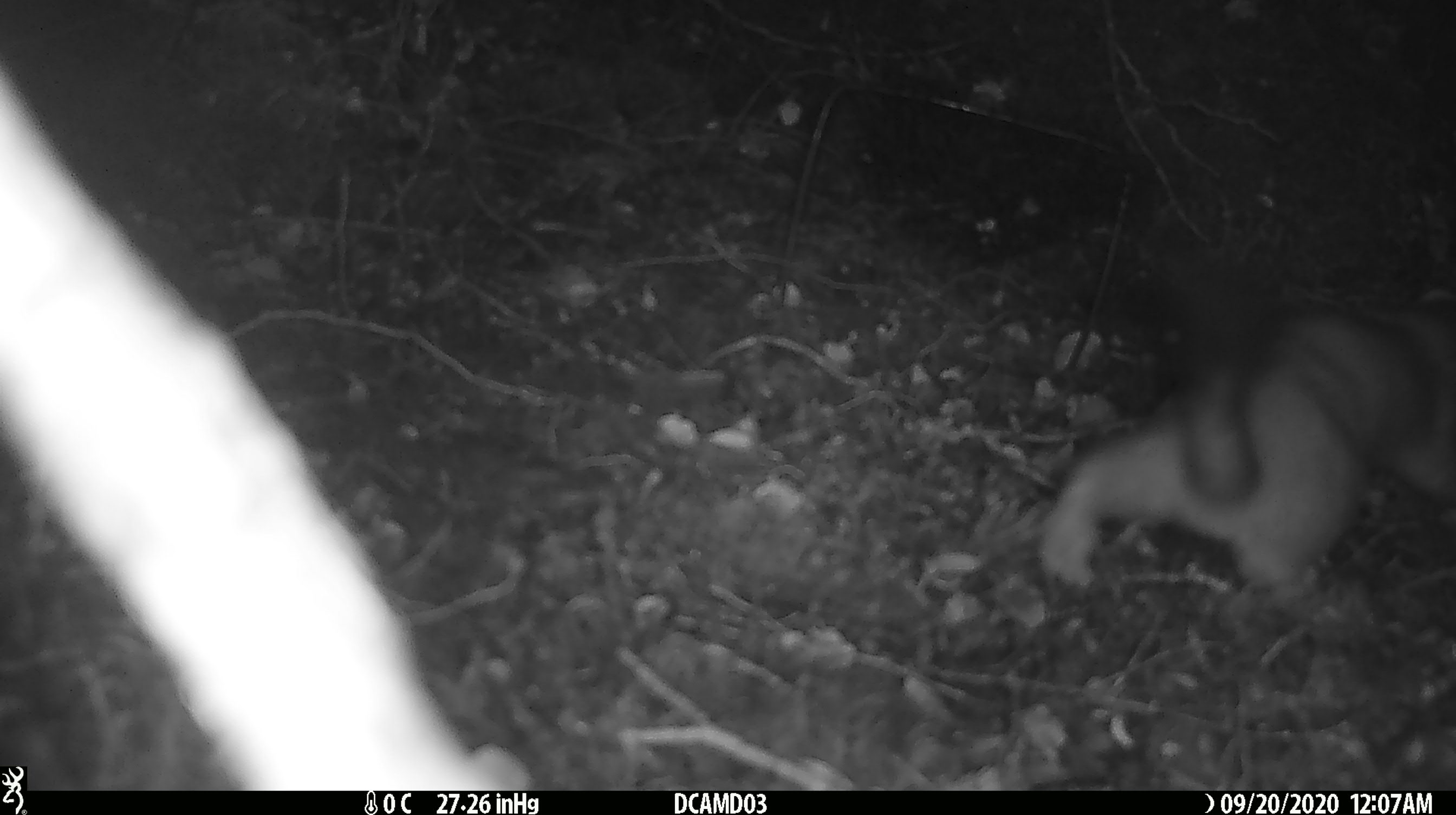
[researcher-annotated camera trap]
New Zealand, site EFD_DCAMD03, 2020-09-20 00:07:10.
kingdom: Animalia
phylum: Chordata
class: Mammalia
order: Carnivora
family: Mustelidae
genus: Mustela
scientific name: Mustela erminea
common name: stoat